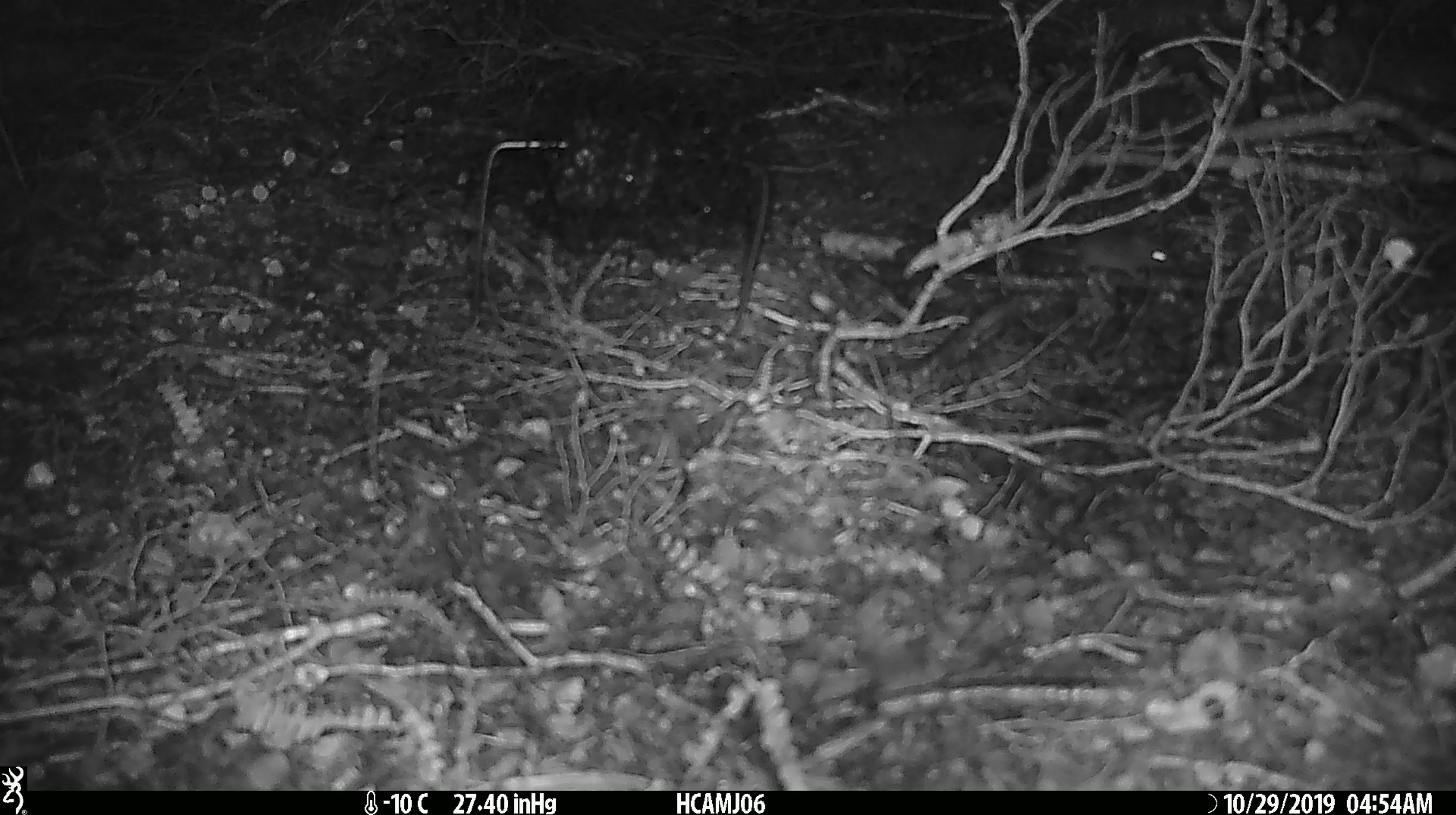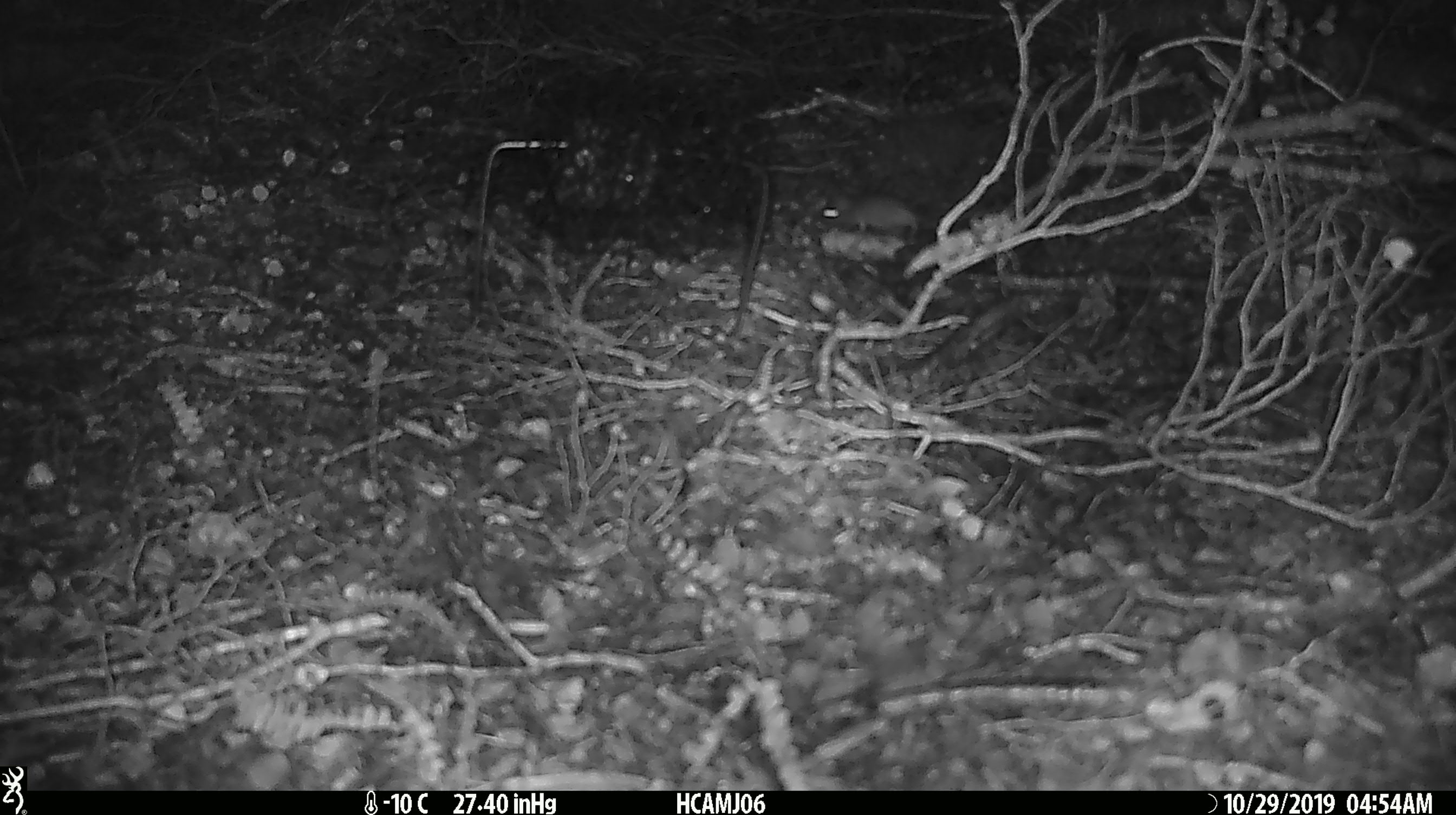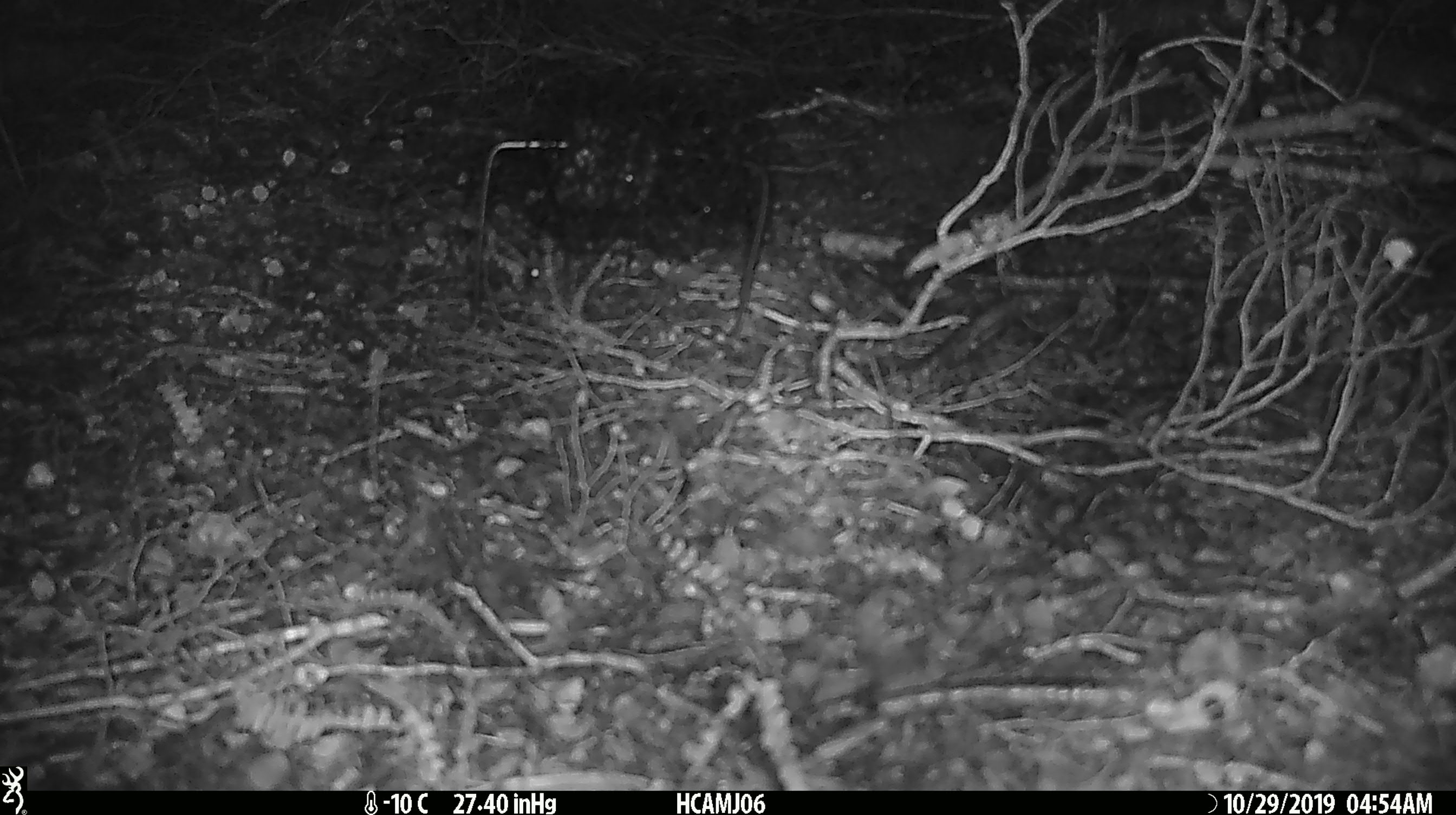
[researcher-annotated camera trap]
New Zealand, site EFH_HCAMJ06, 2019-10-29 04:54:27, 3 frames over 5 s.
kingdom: Animalia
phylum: Chordata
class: Mammalia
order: Rodentia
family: Muridae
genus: Mus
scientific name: Mus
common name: mouse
Mouse (Mus).